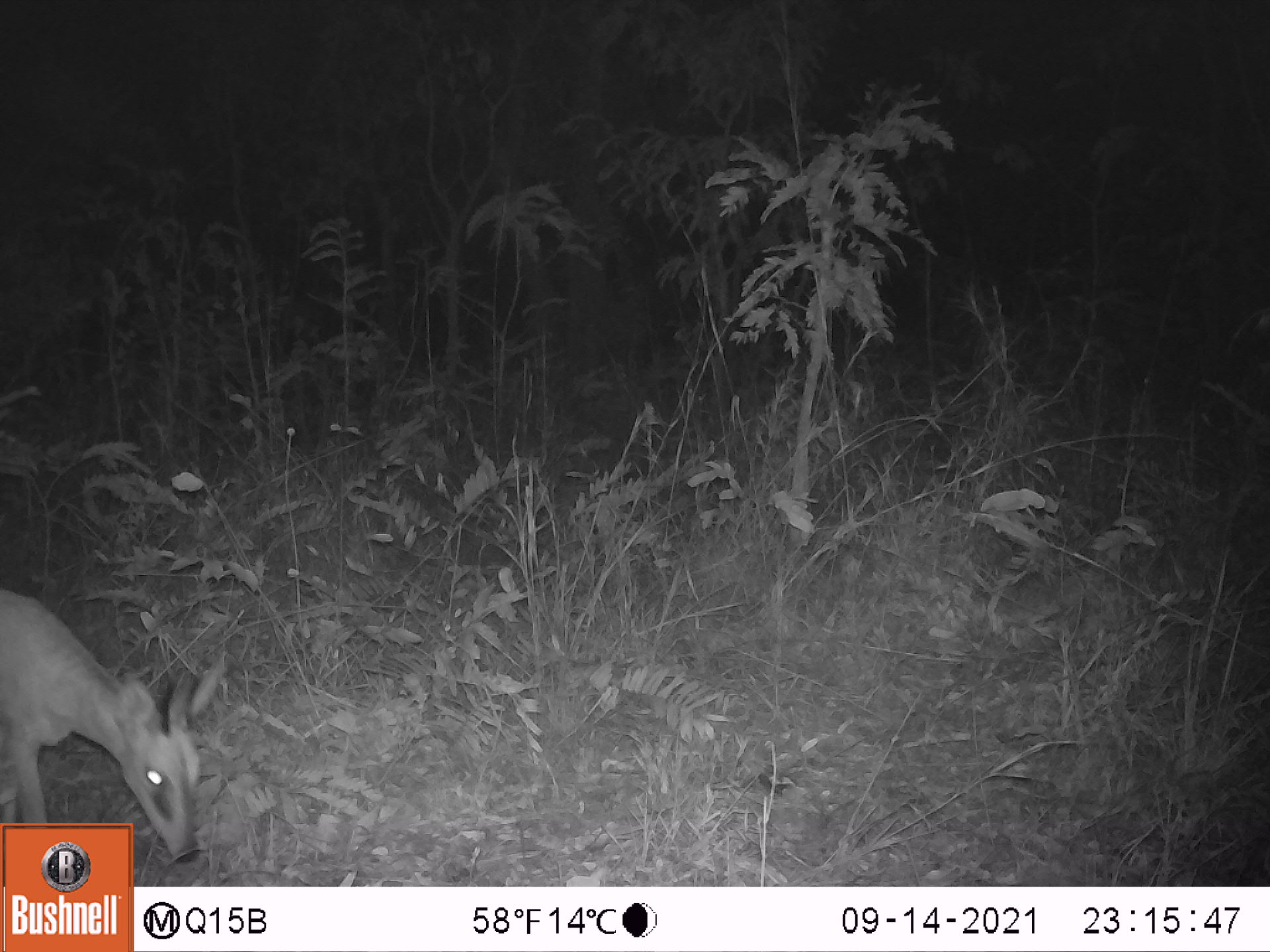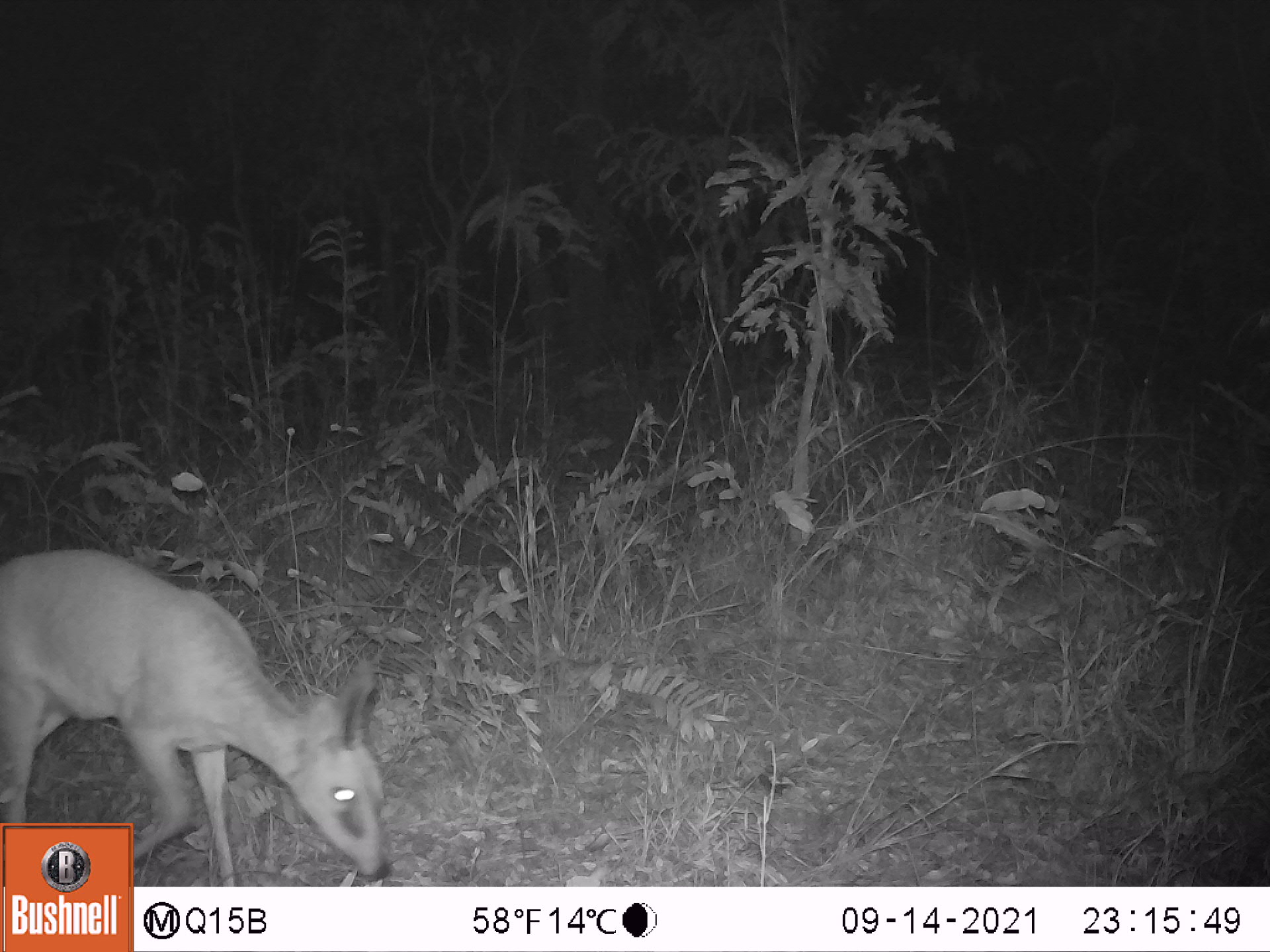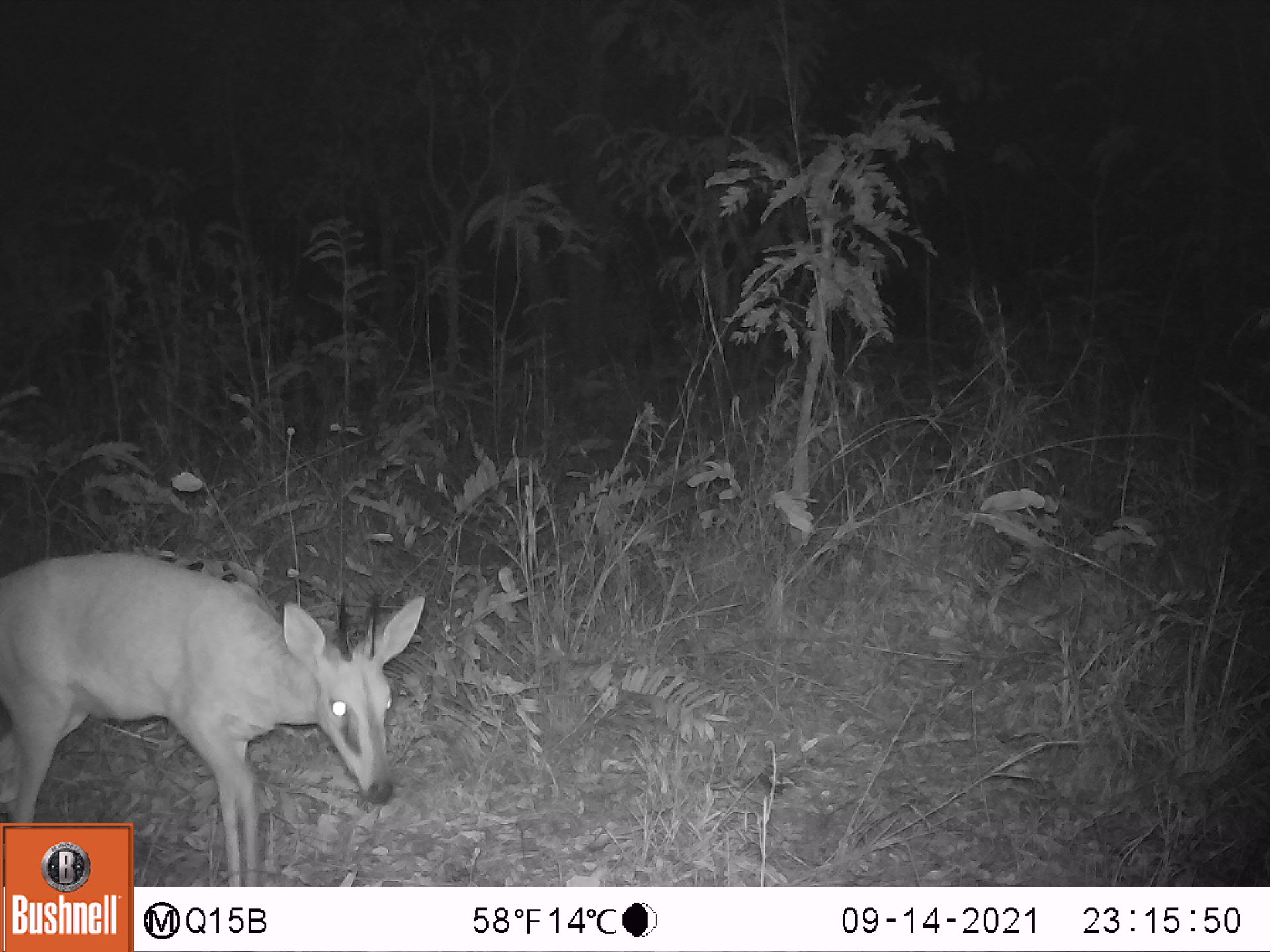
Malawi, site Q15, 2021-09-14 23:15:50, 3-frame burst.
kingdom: Animalia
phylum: Chordata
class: Mammalia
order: Artiodactyla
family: Bovidae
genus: Sylvicapra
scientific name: Sylvicapra grimmia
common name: common duiker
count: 1